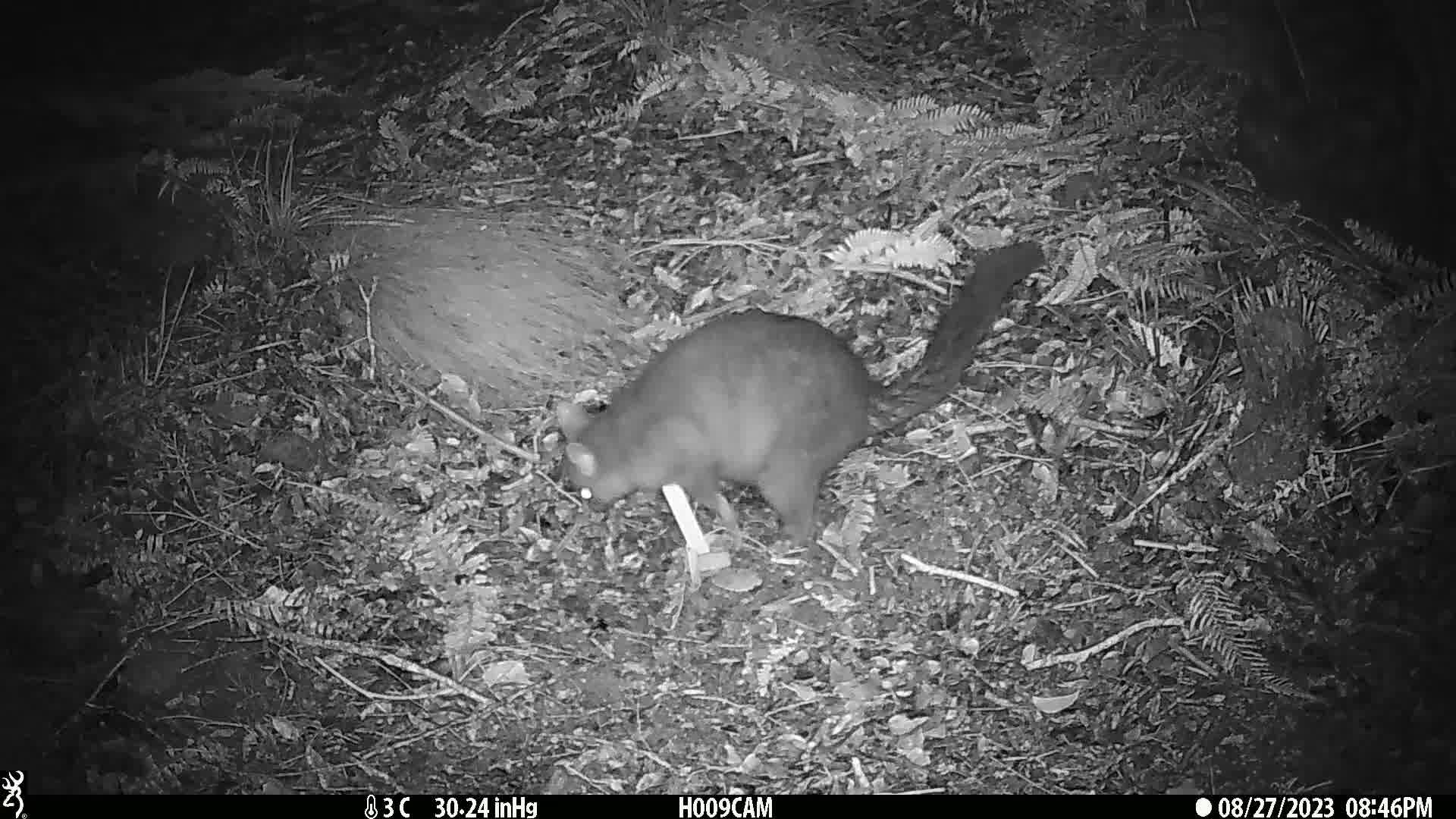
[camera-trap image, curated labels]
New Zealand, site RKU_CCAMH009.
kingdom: Animalia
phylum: Chordata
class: Mammalia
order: Diprotodontia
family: Phalangeridae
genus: Trichosurus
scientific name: Trichosurus vulpecula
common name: common brushtail possum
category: possum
Possum (common brushtail possum) (Trichosurus vulpecula).